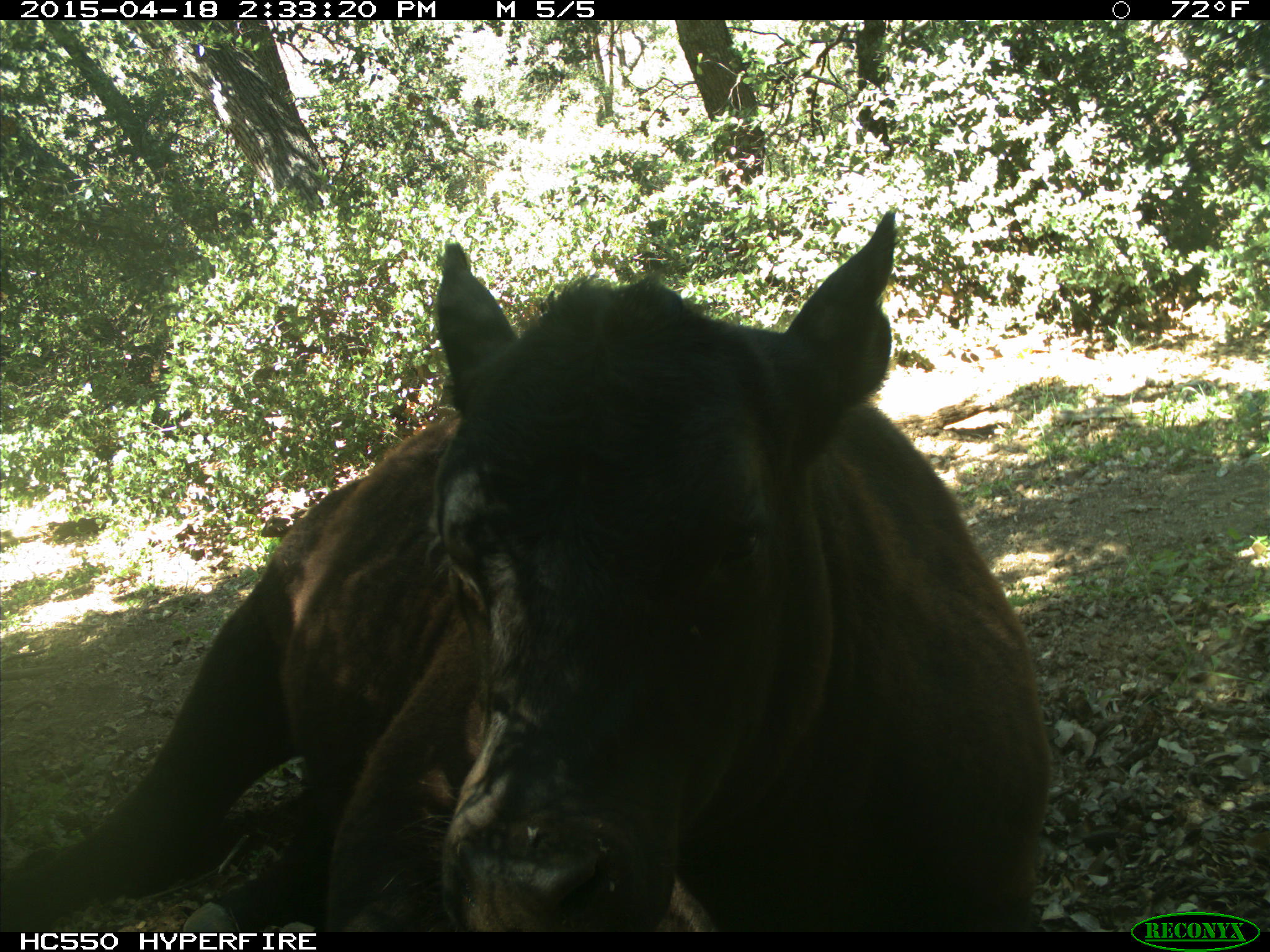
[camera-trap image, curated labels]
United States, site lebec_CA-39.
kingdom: Animalia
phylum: Chordata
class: Mammalia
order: Artiodactyla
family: Bovidae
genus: Bos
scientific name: Bos taurus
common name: domestic cow